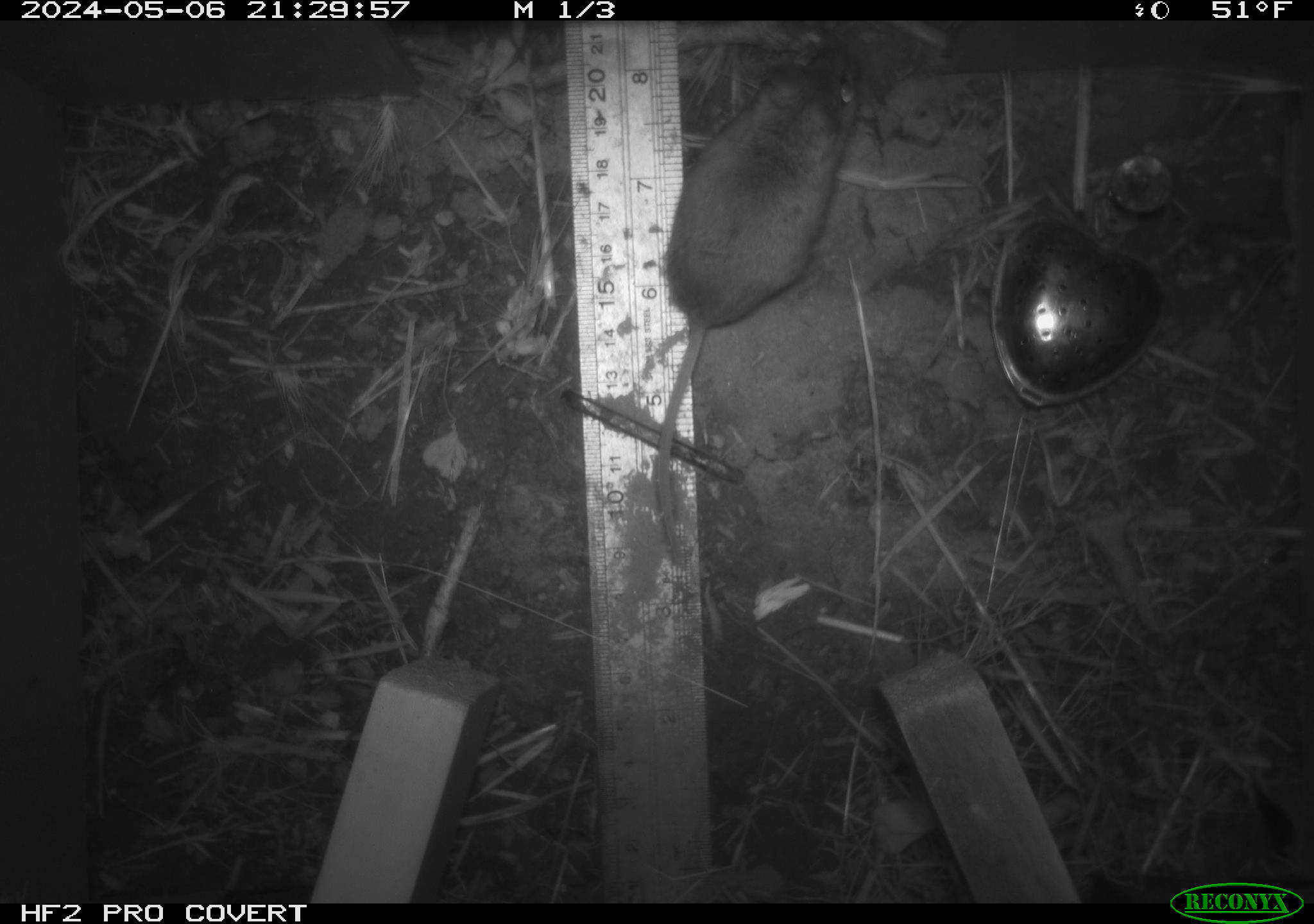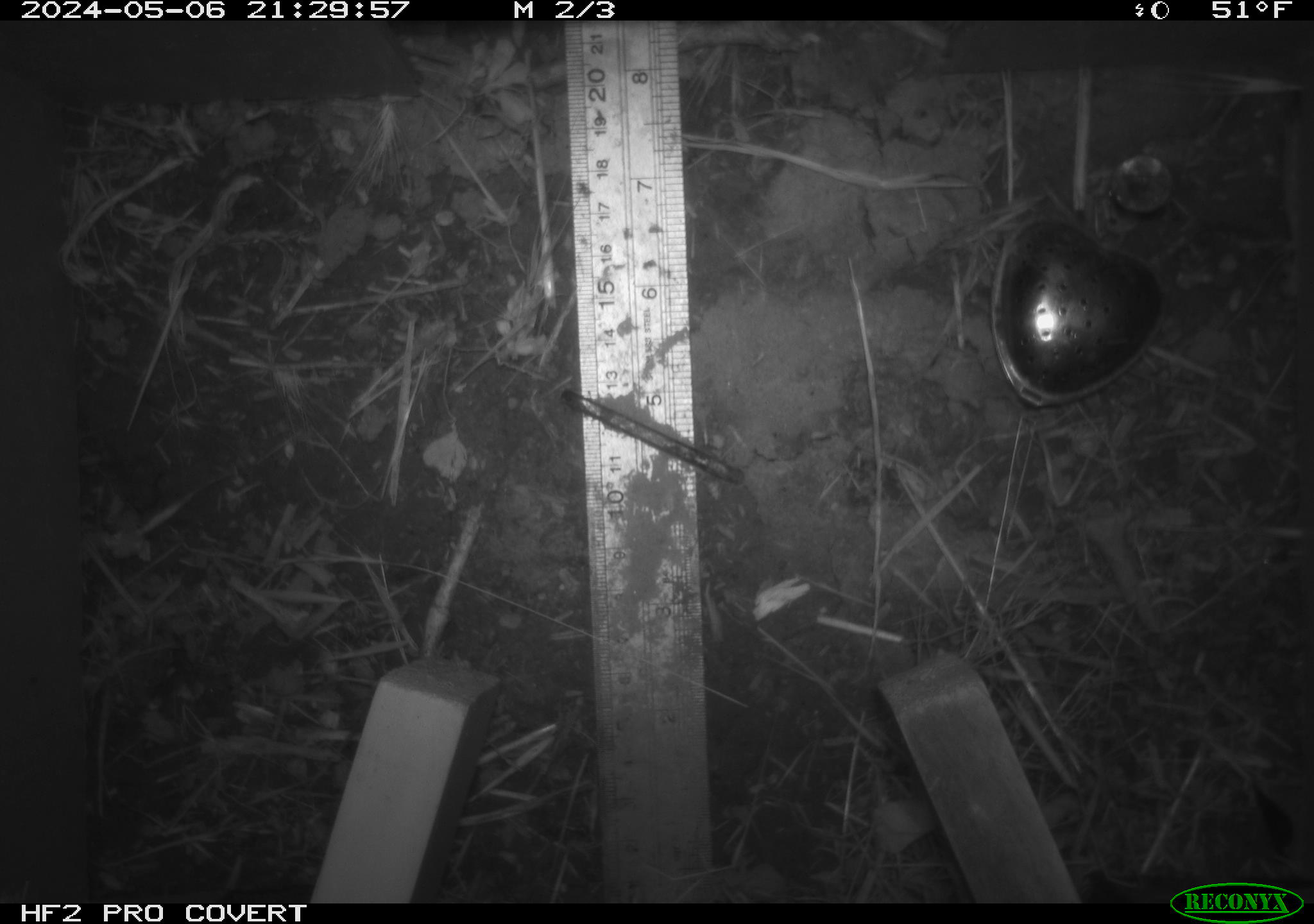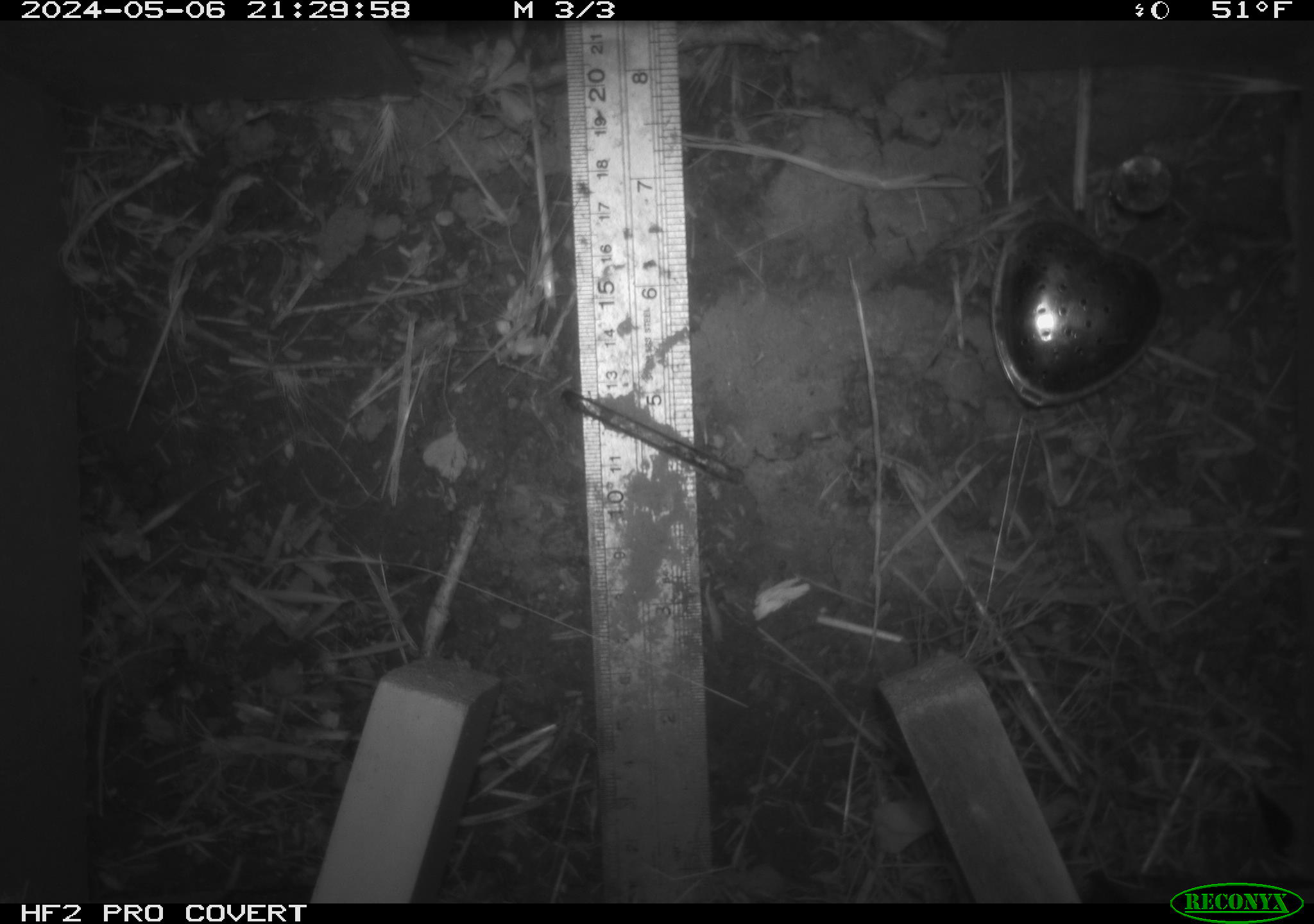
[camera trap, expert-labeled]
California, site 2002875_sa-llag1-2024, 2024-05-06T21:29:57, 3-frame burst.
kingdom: Animalia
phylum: Chordata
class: Mammalia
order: Rodentia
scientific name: Rodentia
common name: mouse species